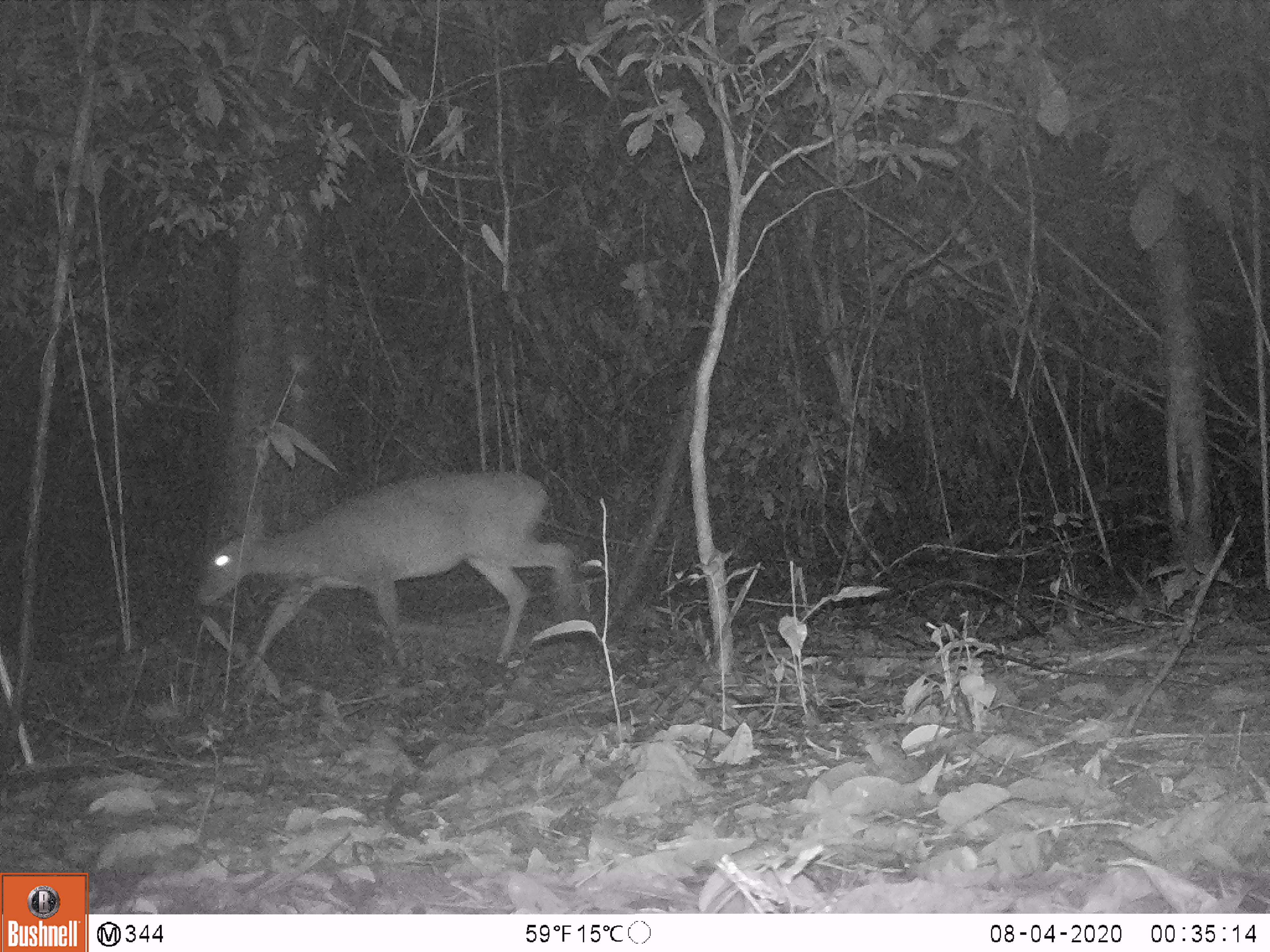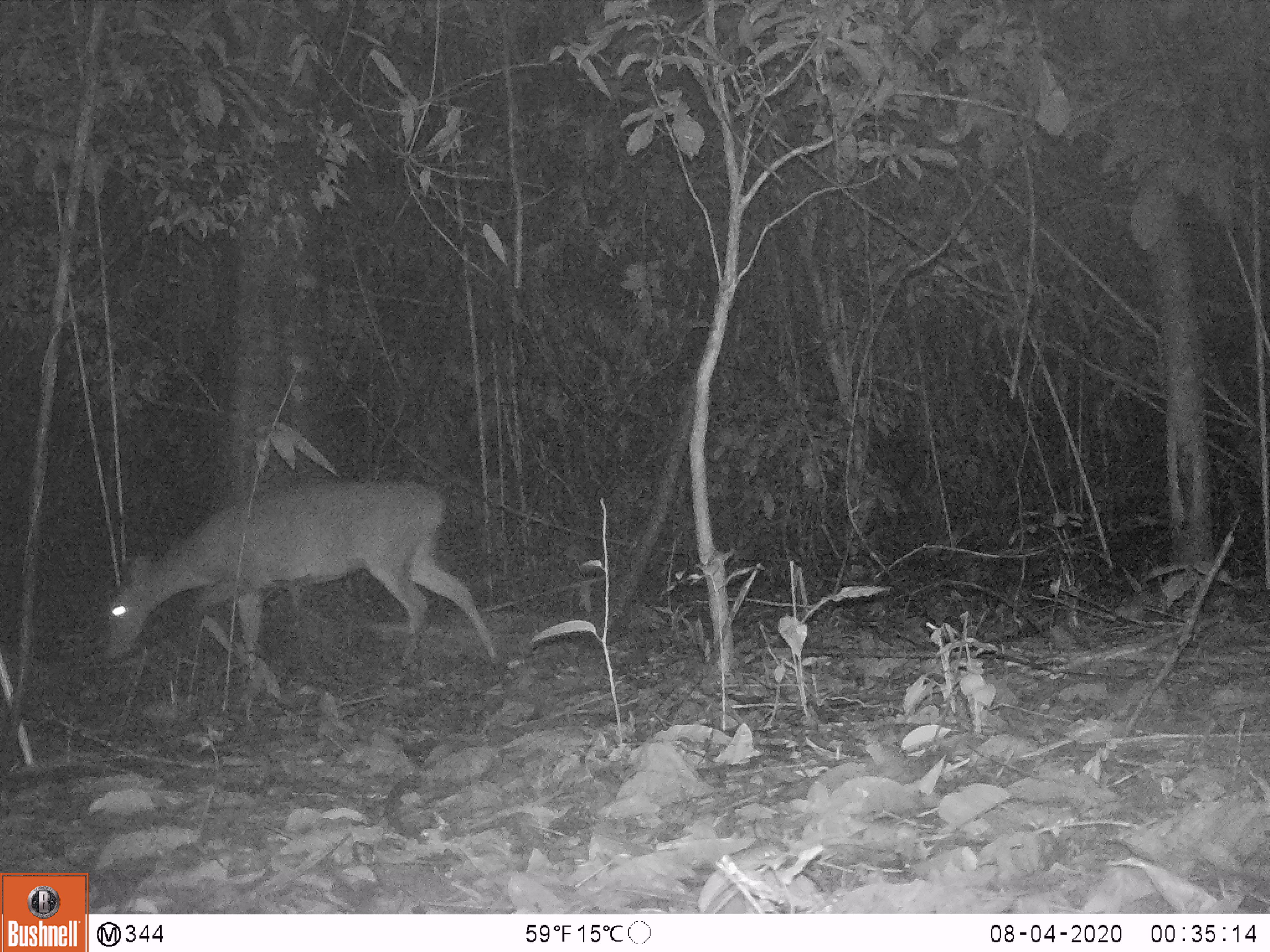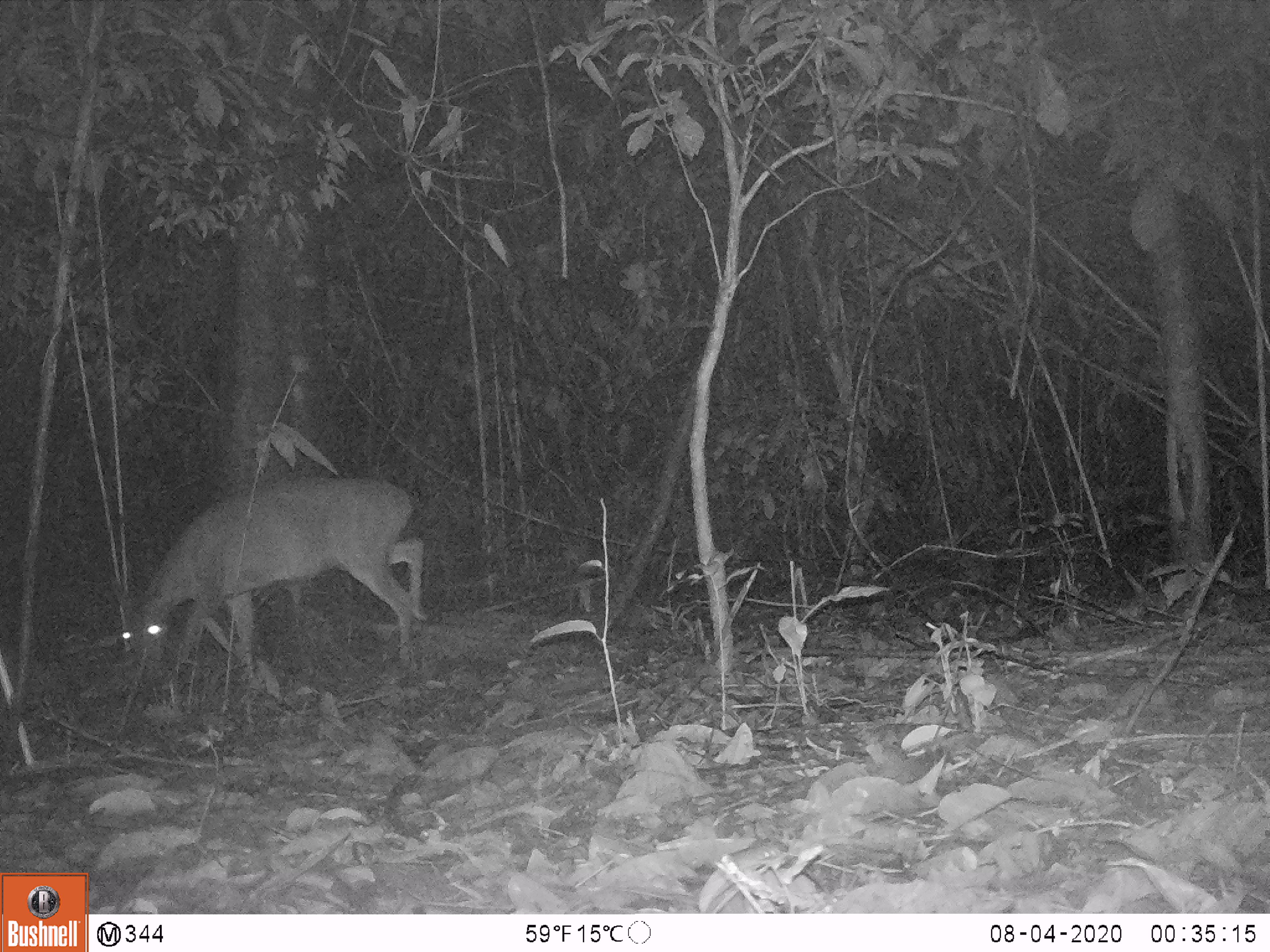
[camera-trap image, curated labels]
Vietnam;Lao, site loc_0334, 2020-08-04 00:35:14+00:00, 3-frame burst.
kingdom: Animalia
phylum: Chordata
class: Mammalia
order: Artiodactyla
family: Cervidae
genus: Muntiacus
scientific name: Muntiacus vuquangensis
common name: large-antlered muntjac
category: large antlered muntjac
Large antlered muntjac (large-antlered muntjac) (Muntiacus vuquangensis). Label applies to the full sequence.